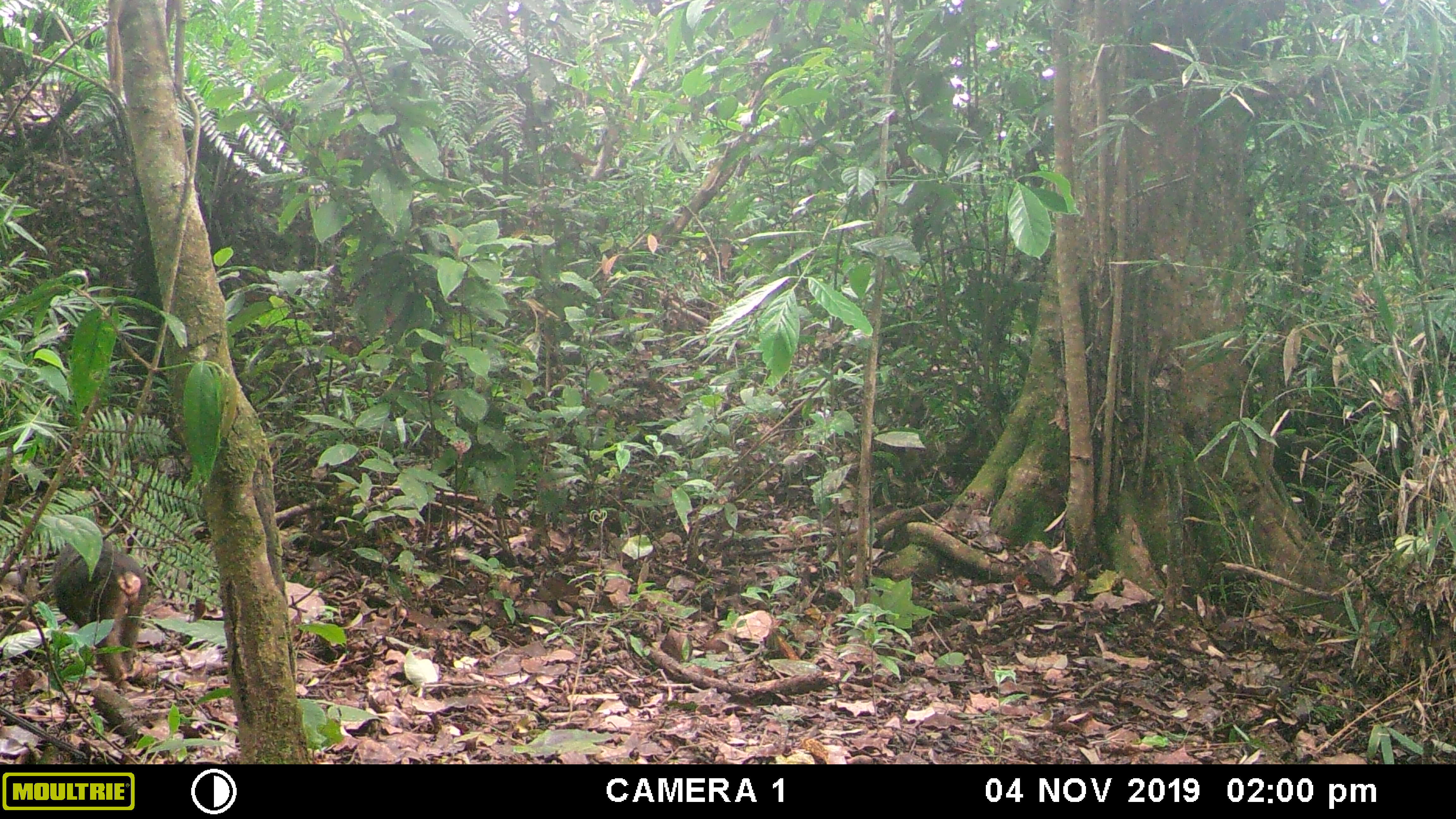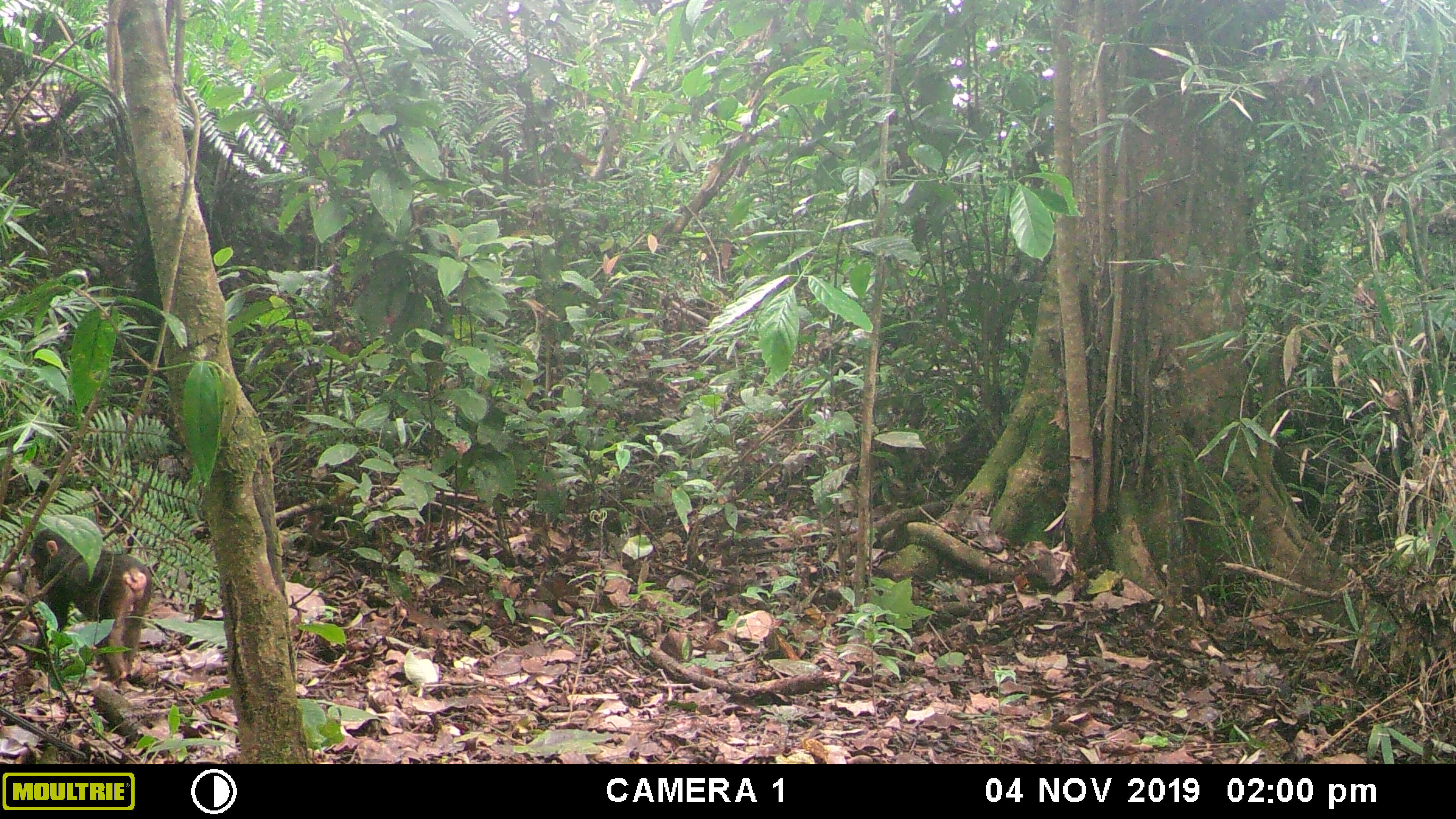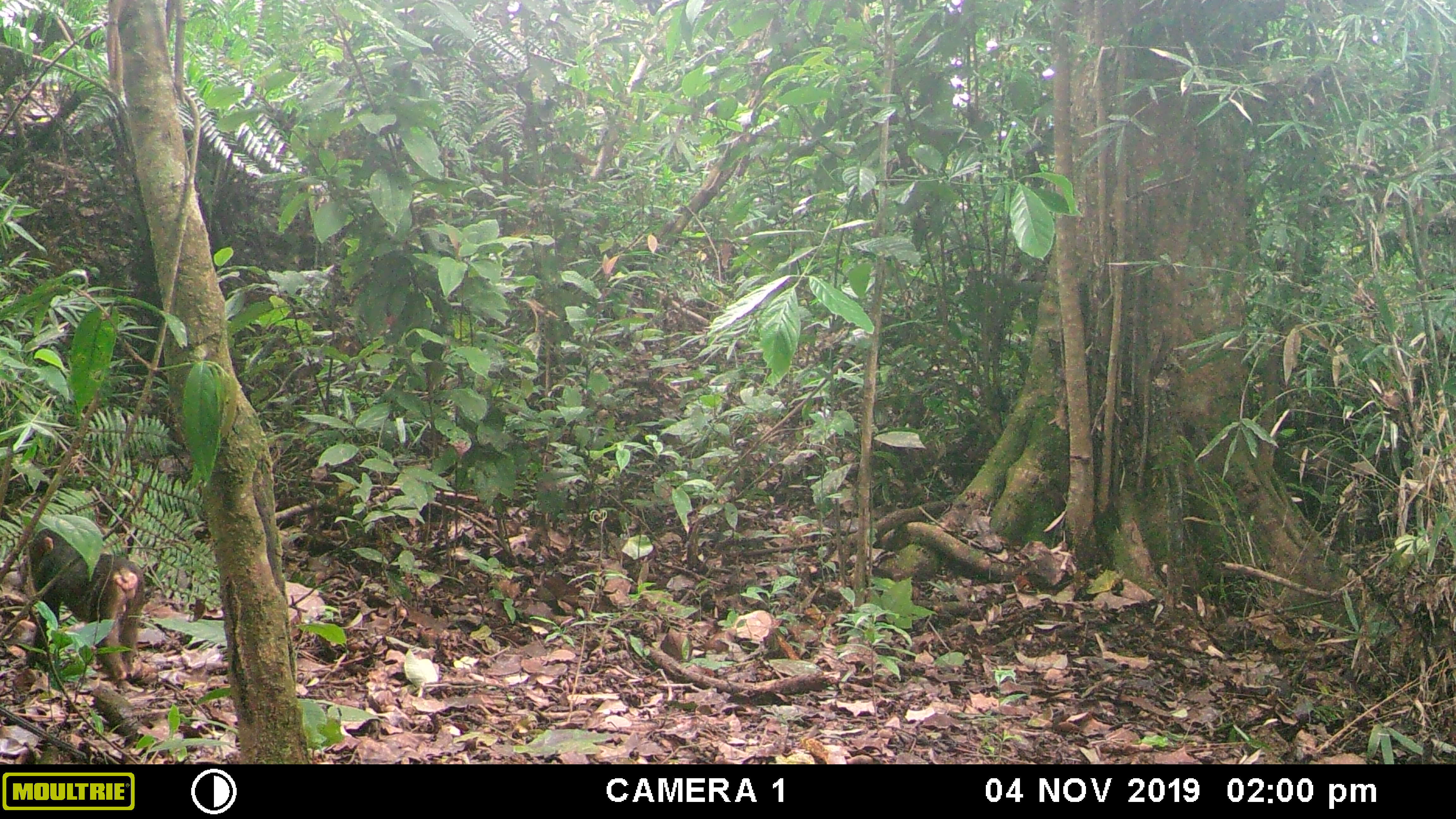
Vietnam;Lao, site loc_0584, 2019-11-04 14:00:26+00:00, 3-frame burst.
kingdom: Animalia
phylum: Chordata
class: Mammalia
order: Primates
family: Cercopithecidae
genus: Macaca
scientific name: Macaca arctoides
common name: stump-tailed macaque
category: stump tailed macaque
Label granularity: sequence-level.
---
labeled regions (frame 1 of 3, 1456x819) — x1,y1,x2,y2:
stump tailed macaque: 53,541,148,682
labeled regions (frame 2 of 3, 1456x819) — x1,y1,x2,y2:
stump tailed macaque: 27,528,153,682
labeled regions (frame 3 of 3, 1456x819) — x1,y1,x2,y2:
stump tailed macaque: 26,528,143,680